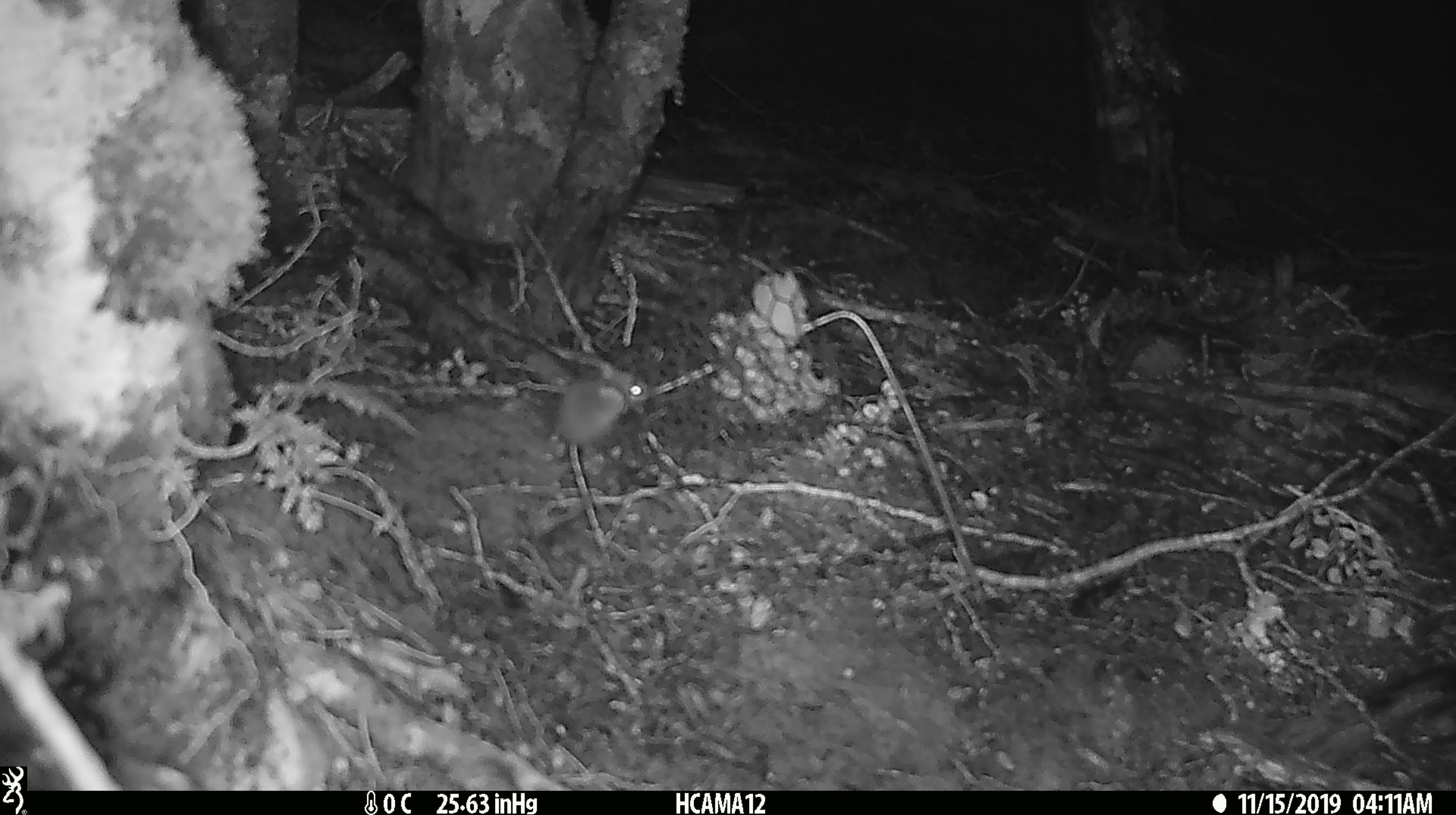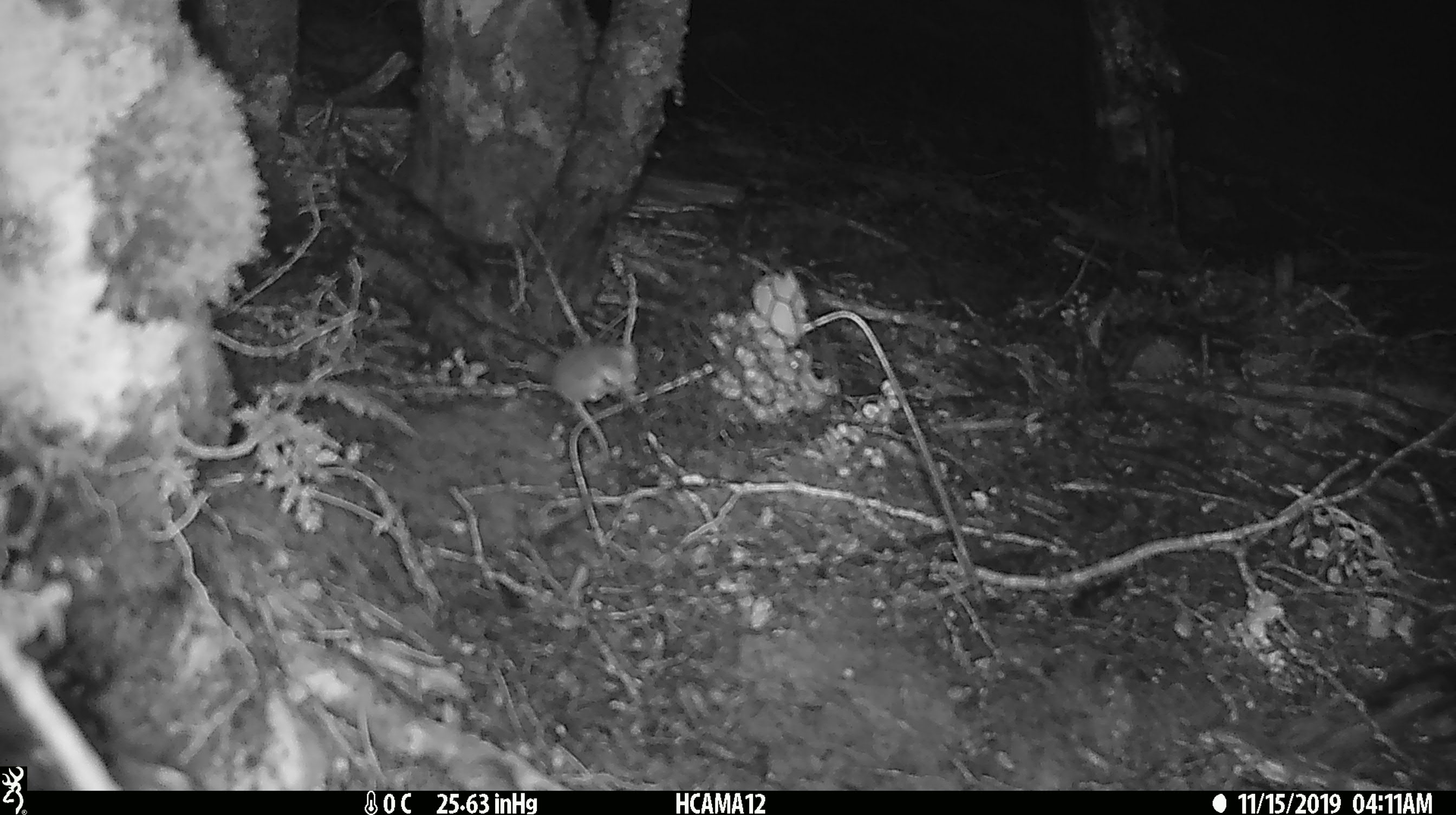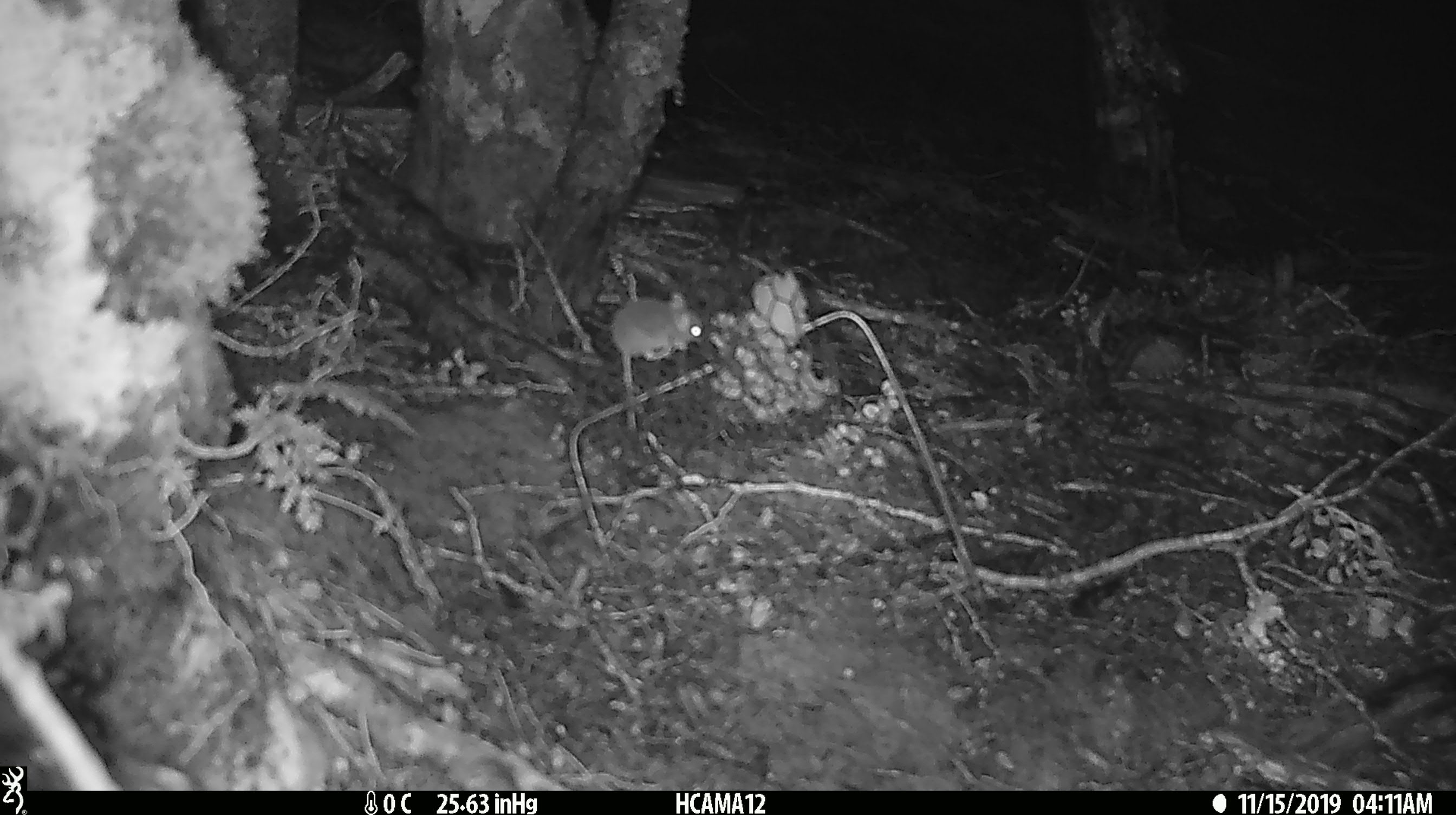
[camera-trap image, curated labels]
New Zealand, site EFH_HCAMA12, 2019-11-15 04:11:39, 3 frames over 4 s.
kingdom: Animalia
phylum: Chordata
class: Mammalia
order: Rodentia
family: Muridae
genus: Mus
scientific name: Mus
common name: mouse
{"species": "mouse (Mus)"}